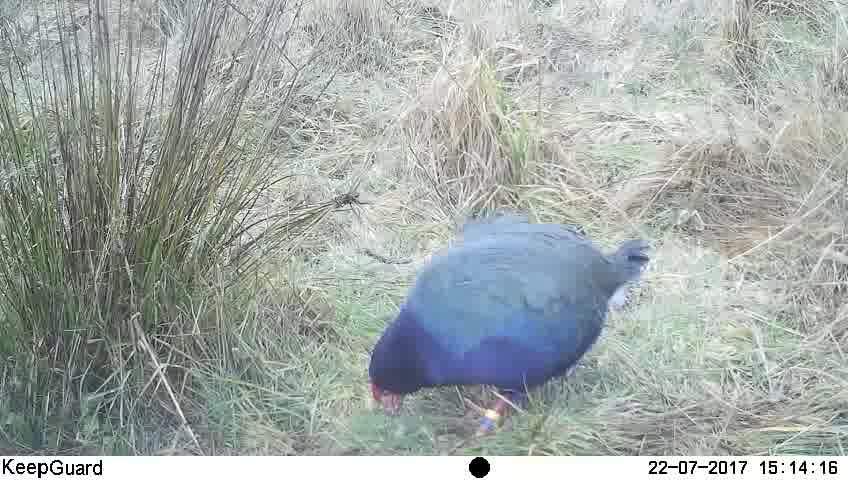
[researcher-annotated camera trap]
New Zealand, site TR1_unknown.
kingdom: Animalia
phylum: Chordata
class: Aves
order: Gruiformes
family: Rallidae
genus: Porphyrio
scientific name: Porphyrio mantelli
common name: takahe